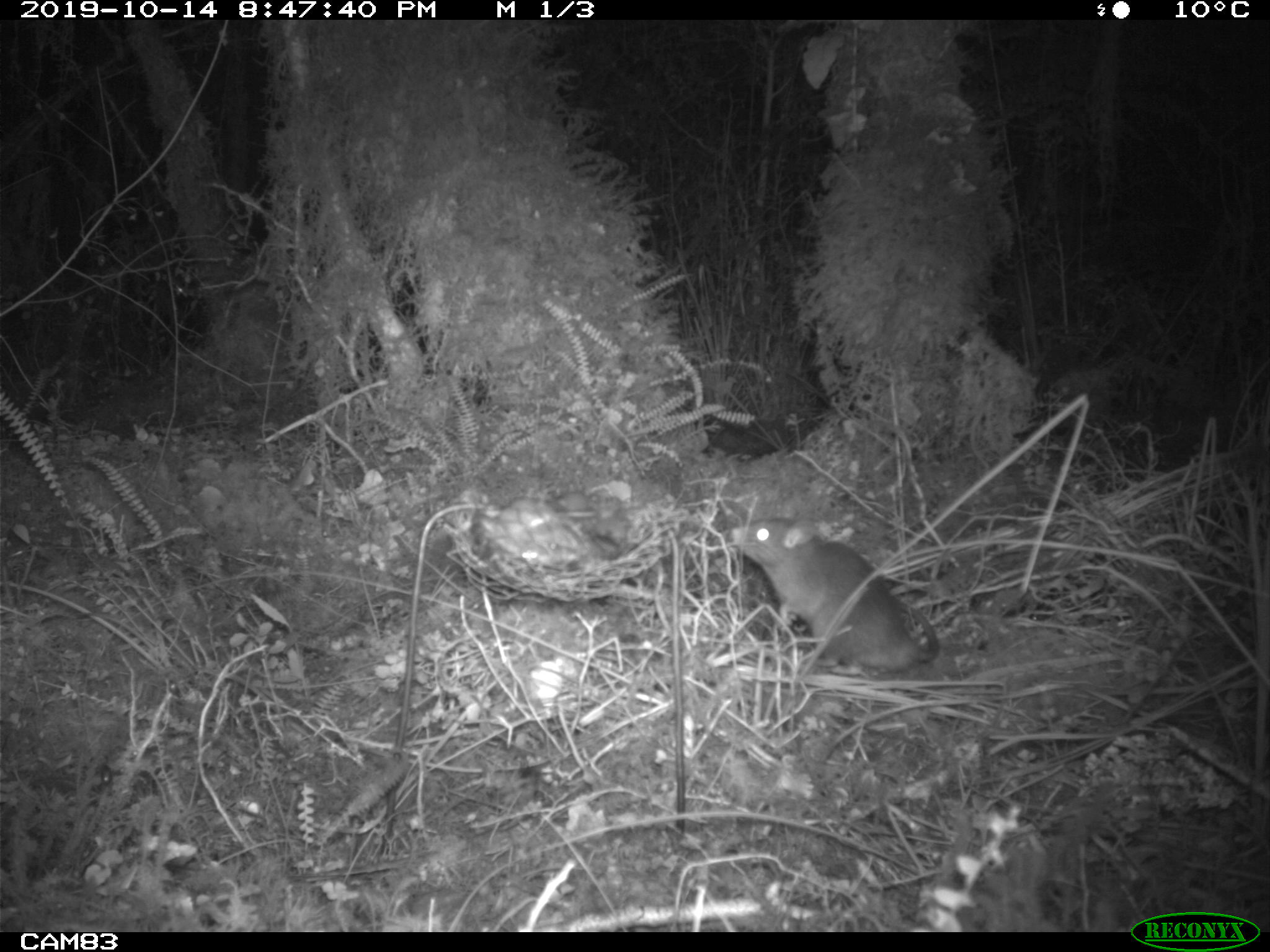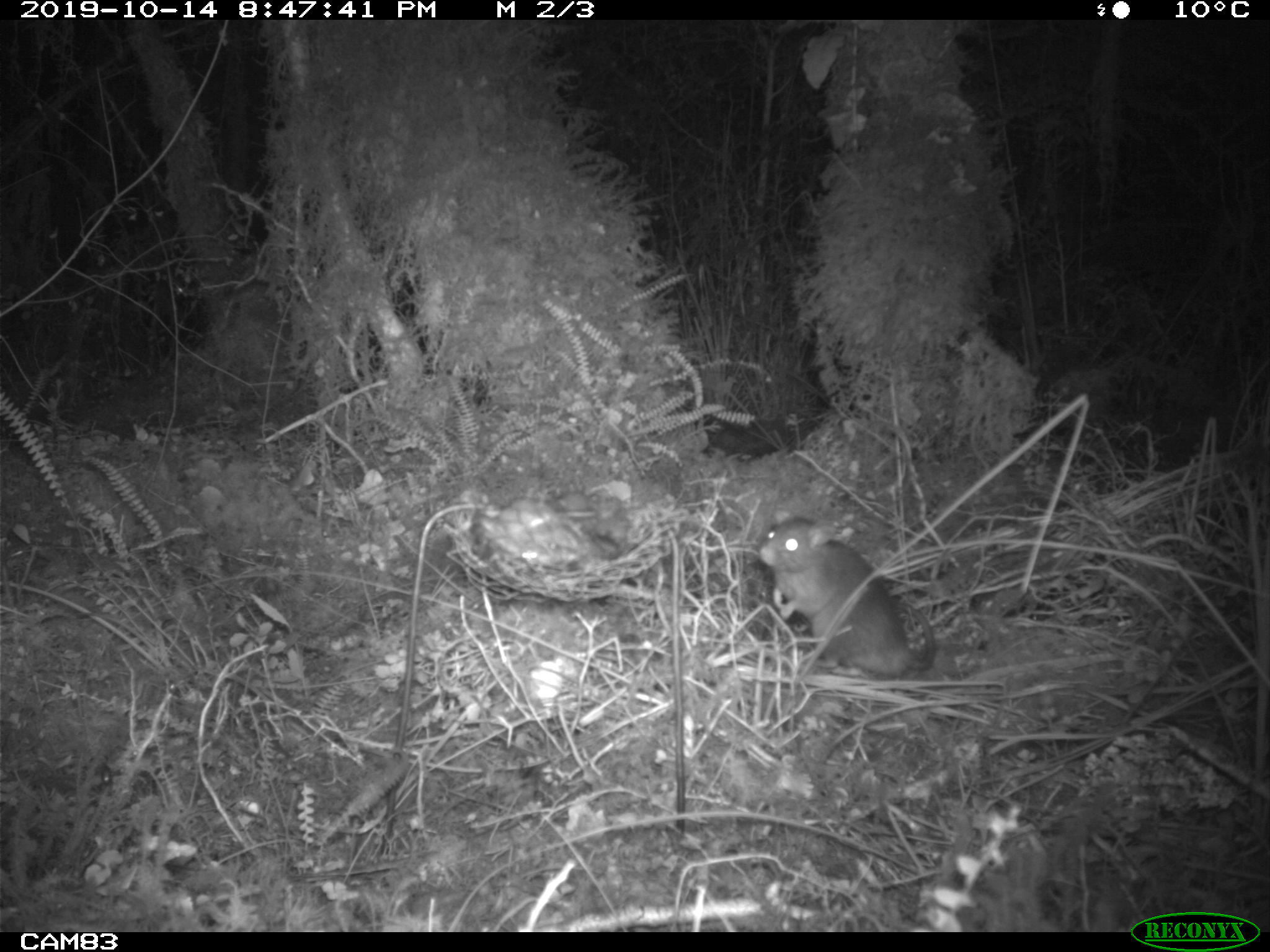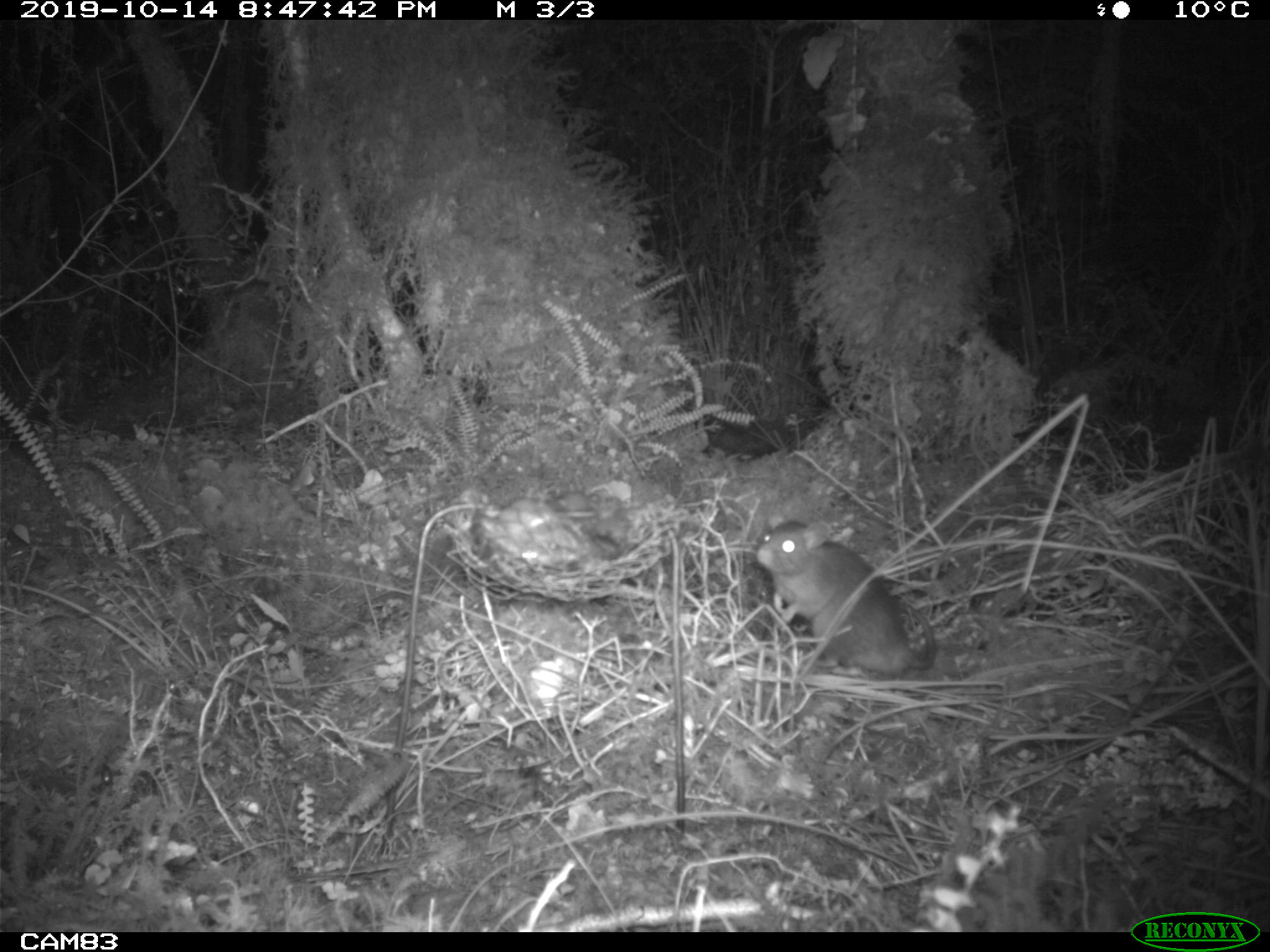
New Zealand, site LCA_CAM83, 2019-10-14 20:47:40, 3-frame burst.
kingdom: Animalia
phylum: Chordata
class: Mammalia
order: Rodentia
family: Muridae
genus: Rattus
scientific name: Rattus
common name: rat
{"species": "rat (Rattus)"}